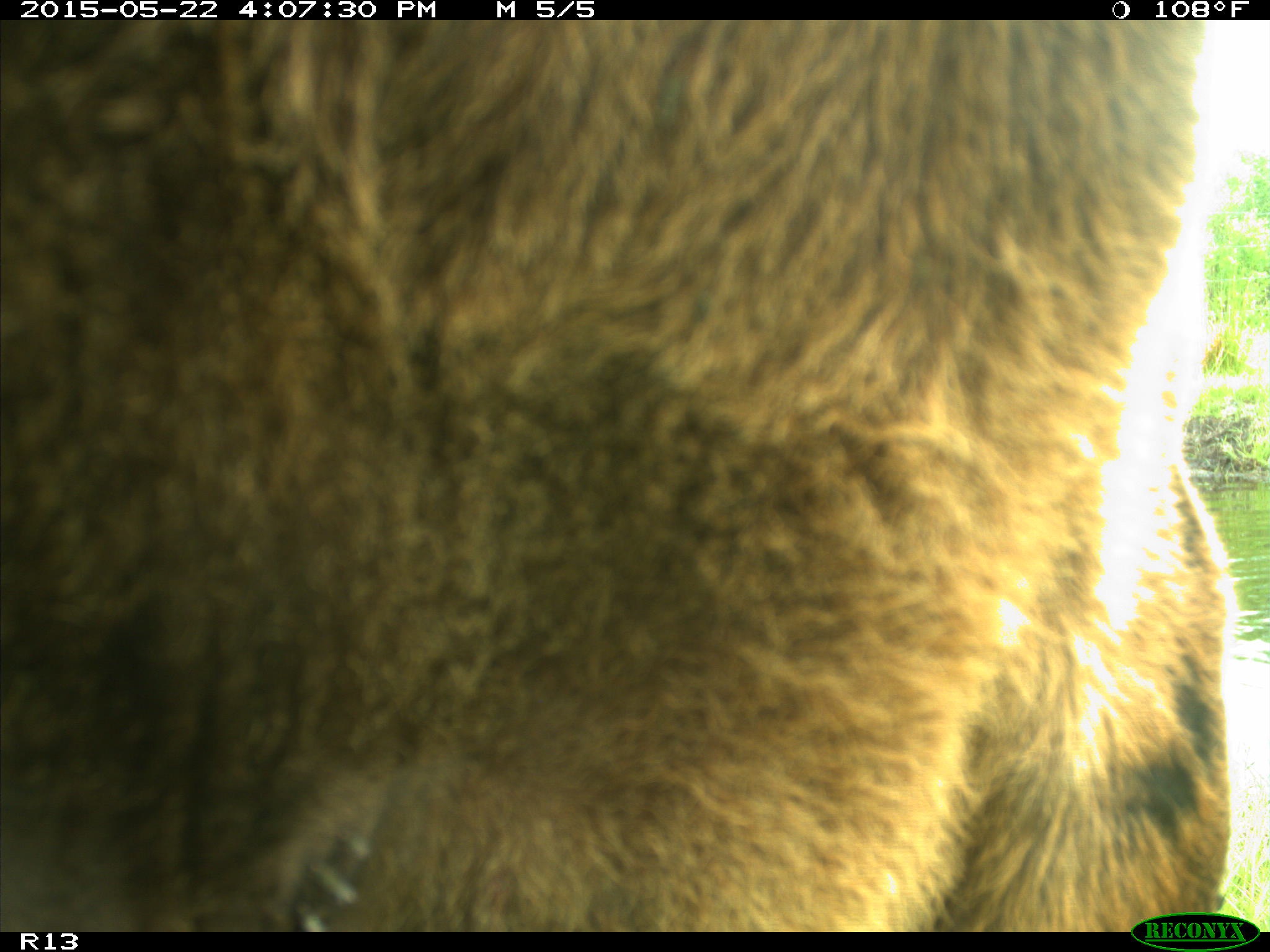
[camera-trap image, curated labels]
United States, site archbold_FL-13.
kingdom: Animalia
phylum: Chordata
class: Mammalia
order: Artiodactyla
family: Bovidae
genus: Bos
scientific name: Bos taurus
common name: domestic cow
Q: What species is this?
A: Bos taurus (domestic cow).